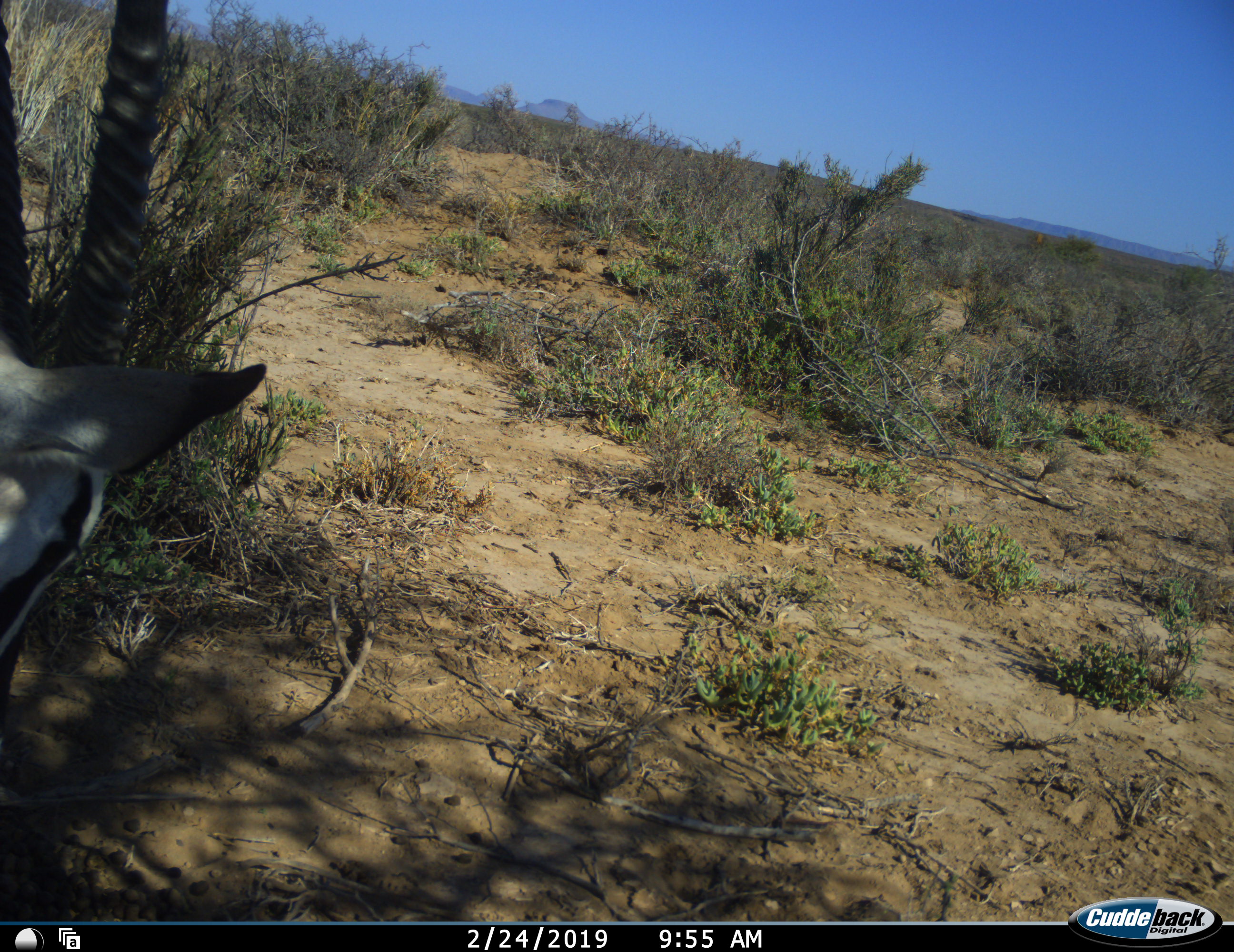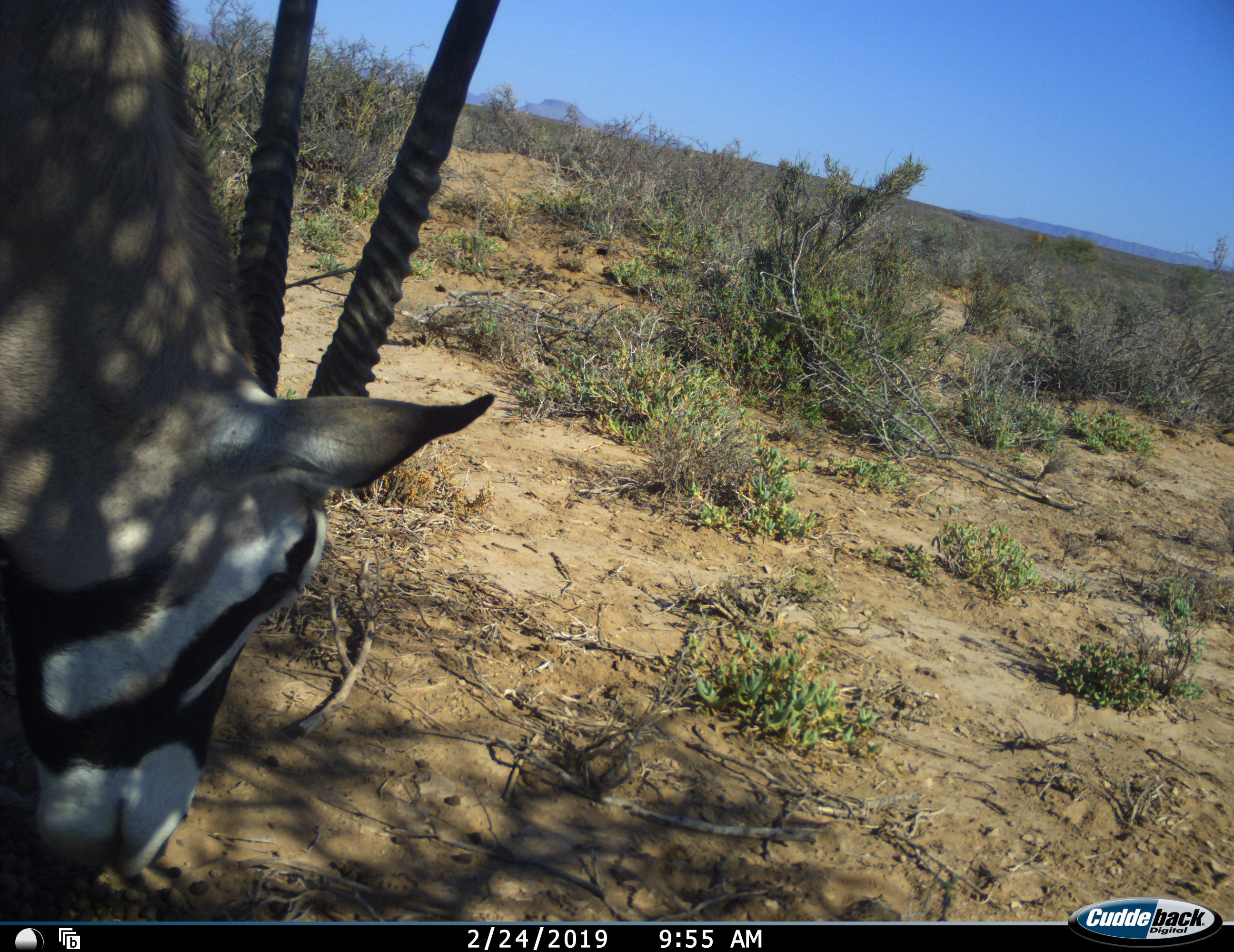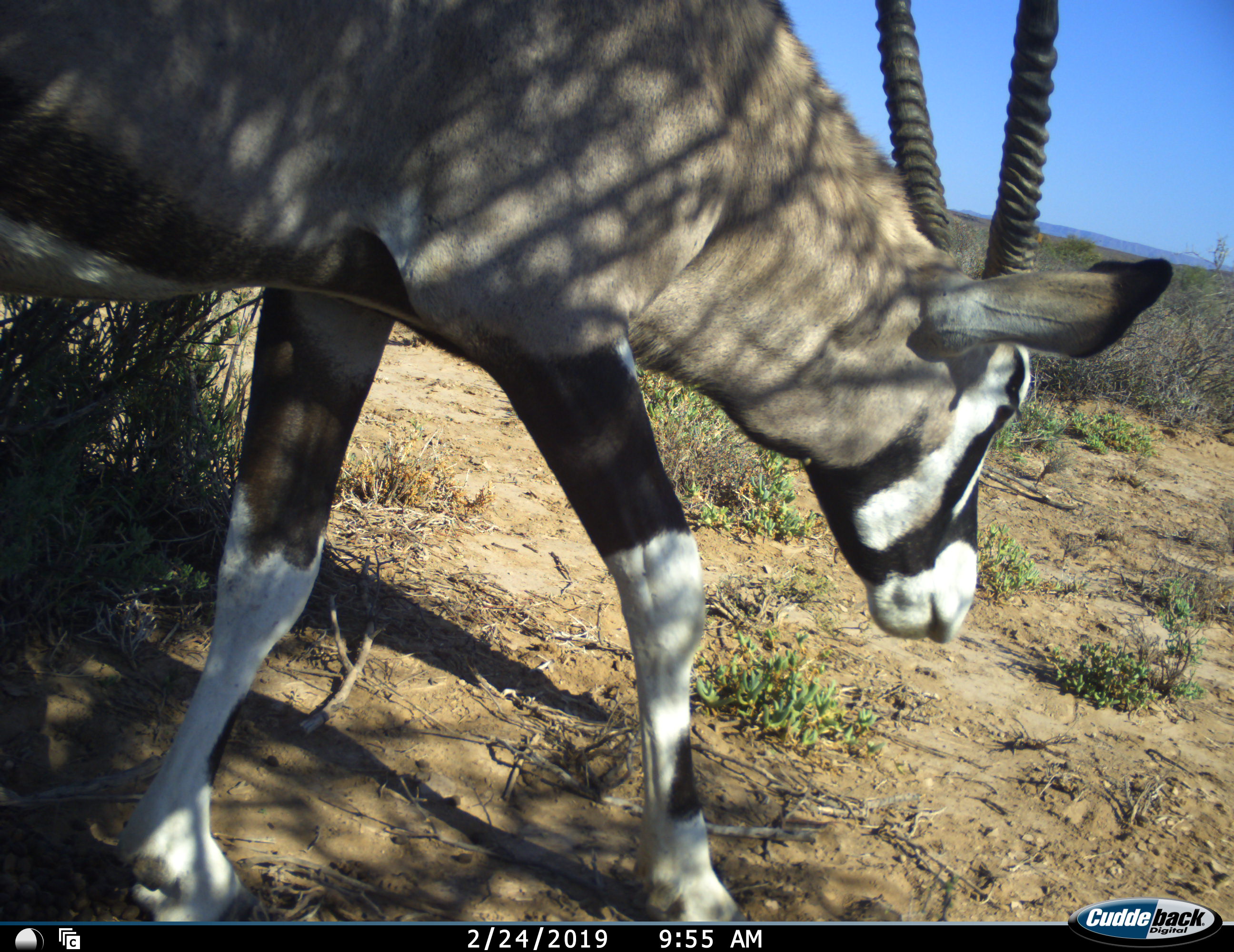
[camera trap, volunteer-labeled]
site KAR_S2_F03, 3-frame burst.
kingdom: Animalia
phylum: Chordata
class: Mammalia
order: Artiodactyla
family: Bovidae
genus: Oryx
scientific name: Oryx gazella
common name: gemsbok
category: oryx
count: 1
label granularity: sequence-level